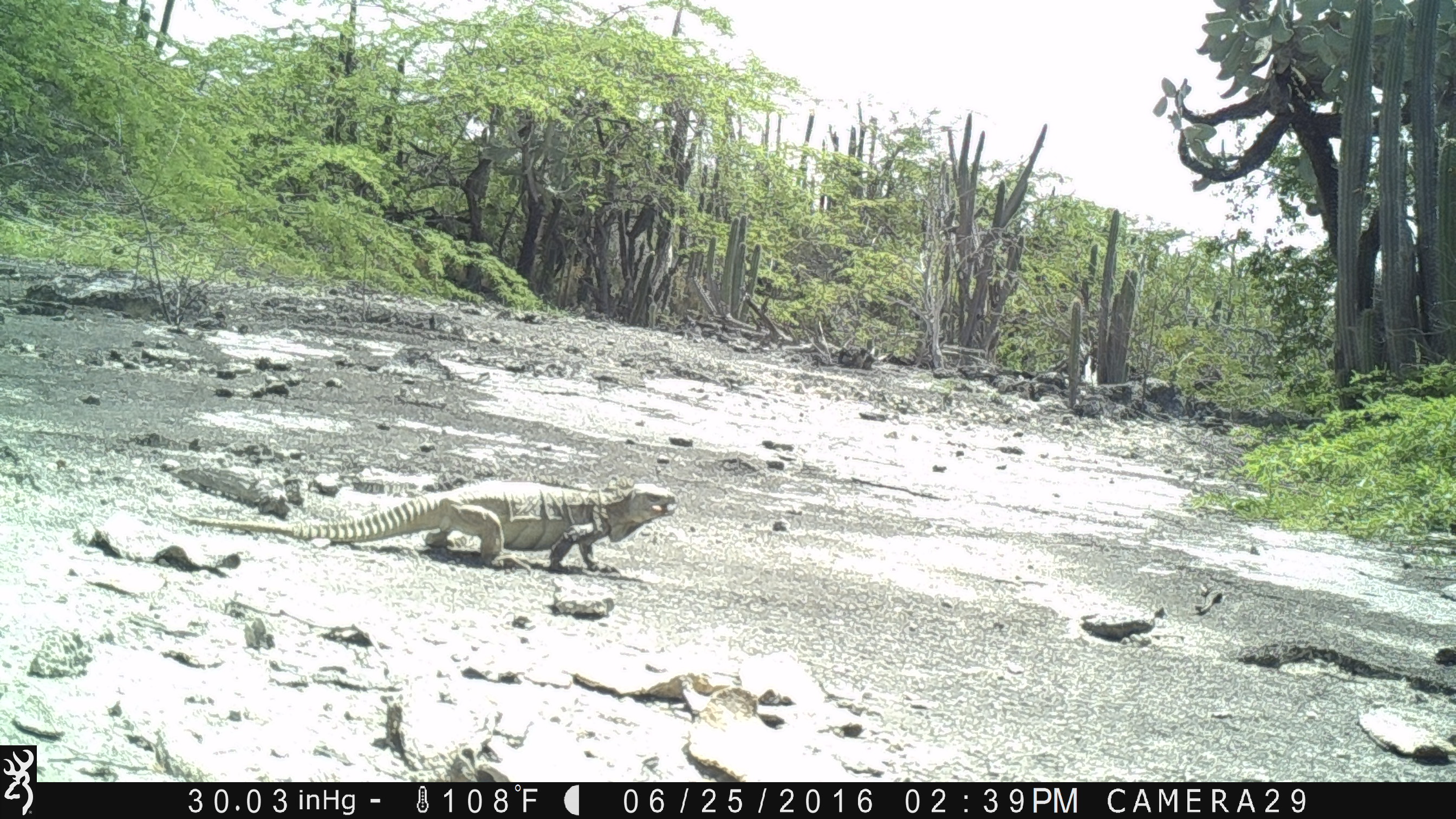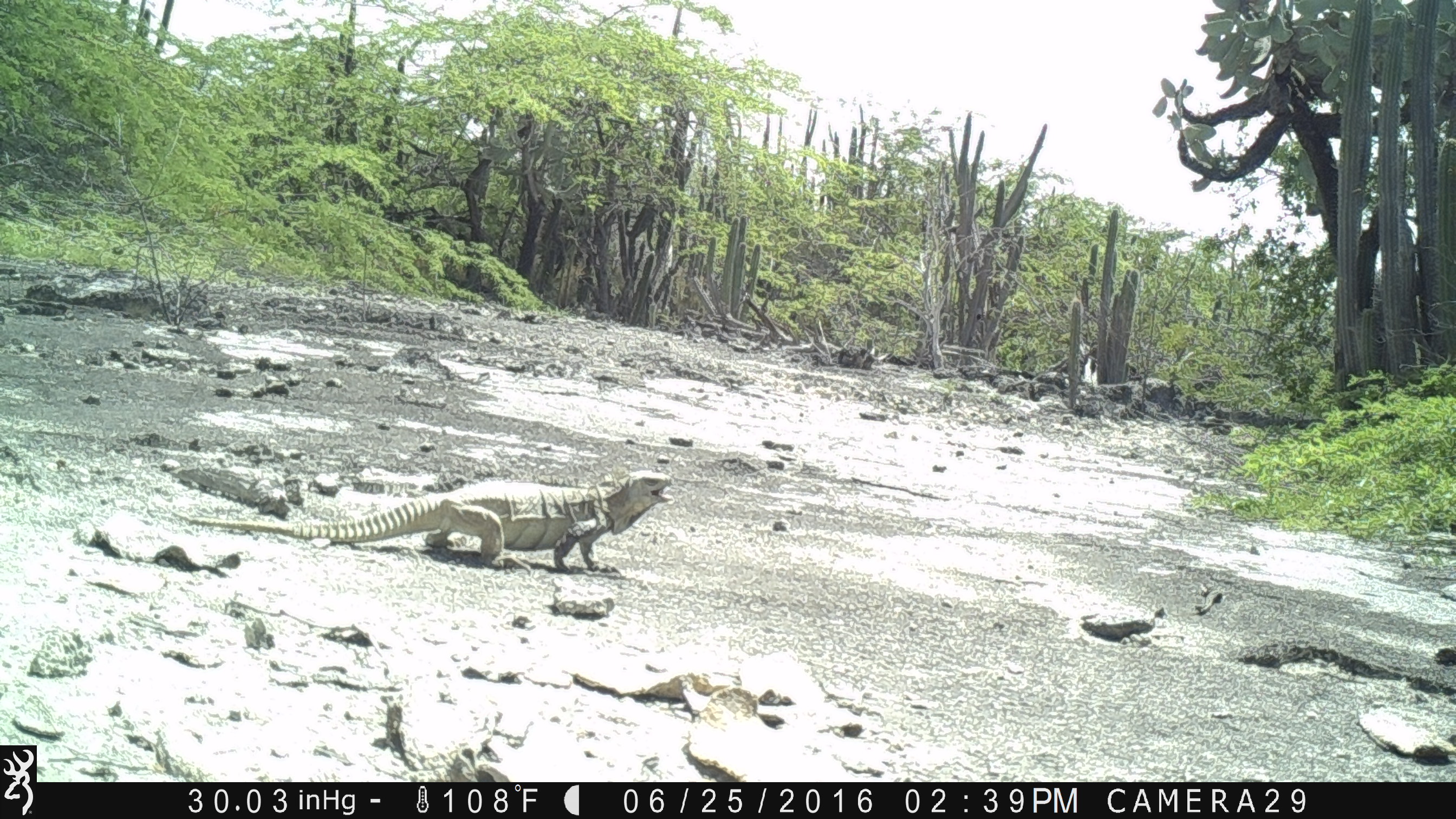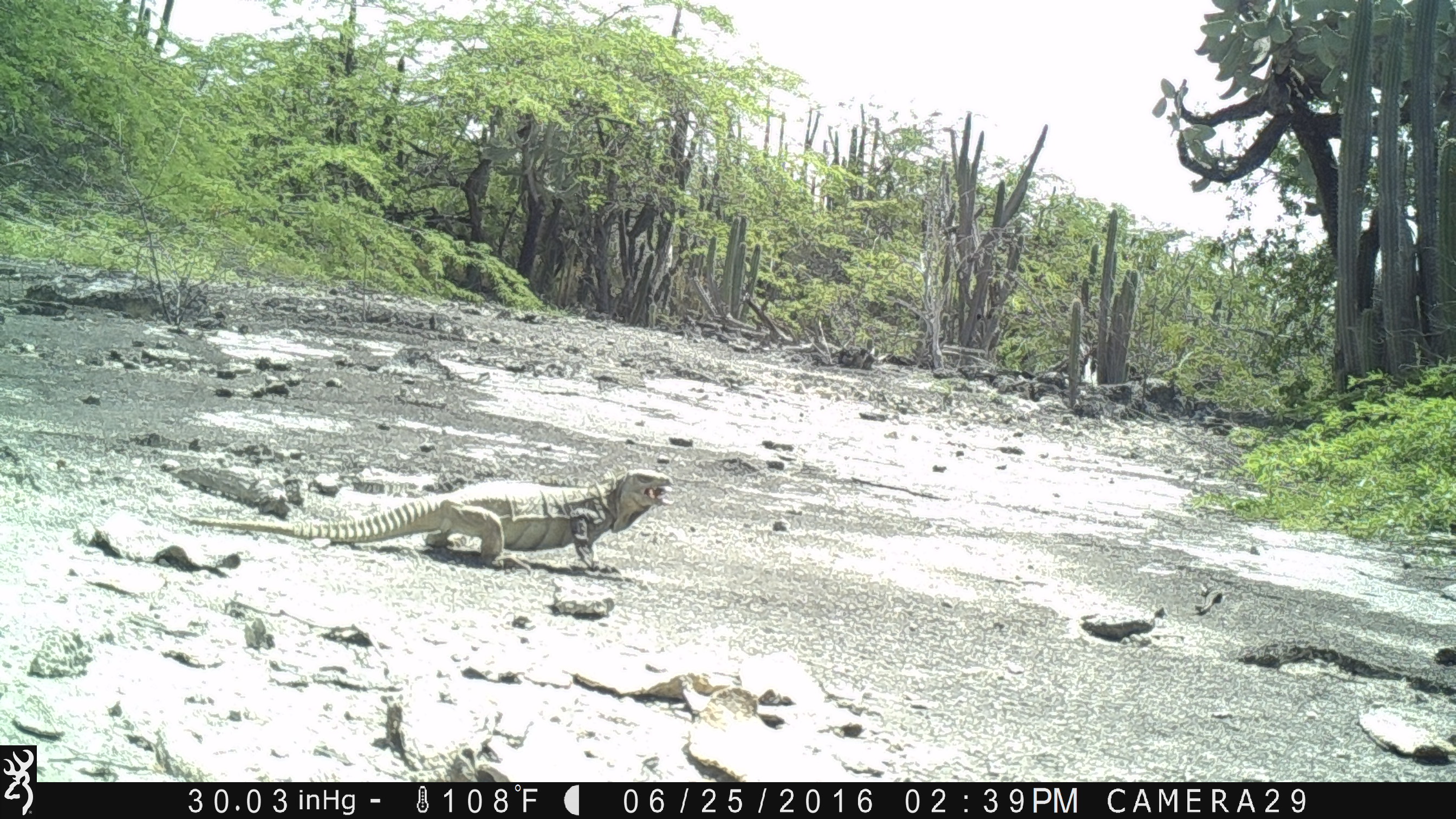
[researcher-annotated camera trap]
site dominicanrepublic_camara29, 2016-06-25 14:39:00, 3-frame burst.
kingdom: Animalia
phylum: Chordata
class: Reptilia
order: Squamata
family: Iguanidae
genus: Iguana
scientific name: Iguana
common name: typical iguanas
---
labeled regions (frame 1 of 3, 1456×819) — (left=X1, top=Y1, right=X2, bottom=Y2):
iguana: (left=166, top=470, right=674, bottom=574)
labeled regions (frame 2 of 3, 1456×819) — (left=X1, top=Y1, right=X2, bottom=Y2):
iguana: (left=172, top=470, right=672, bottom=584)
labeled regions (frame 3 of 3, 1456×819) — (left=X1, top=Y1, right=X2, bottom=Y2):
iguana: (left=182, top=469, right=673, bottom=574)